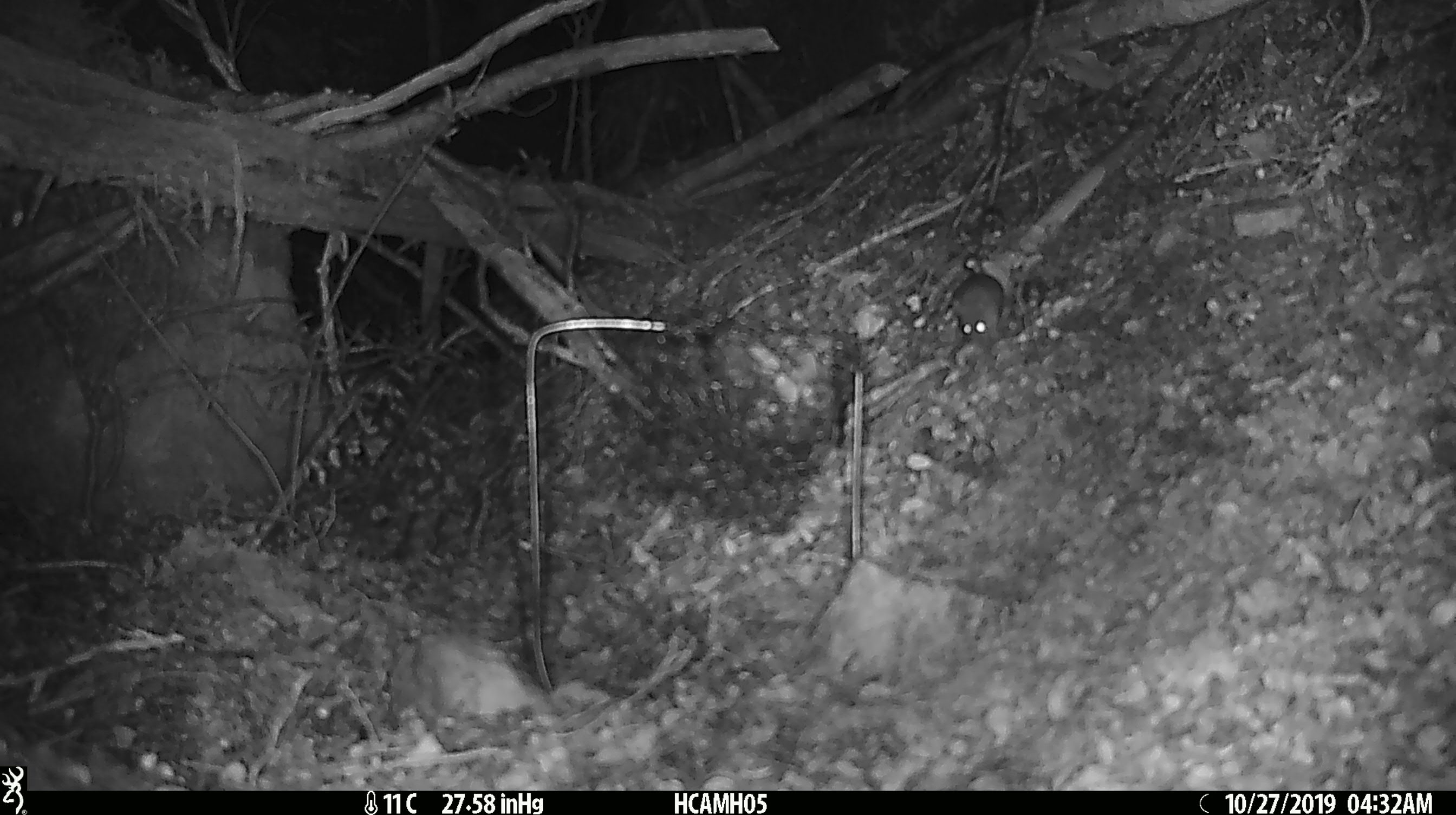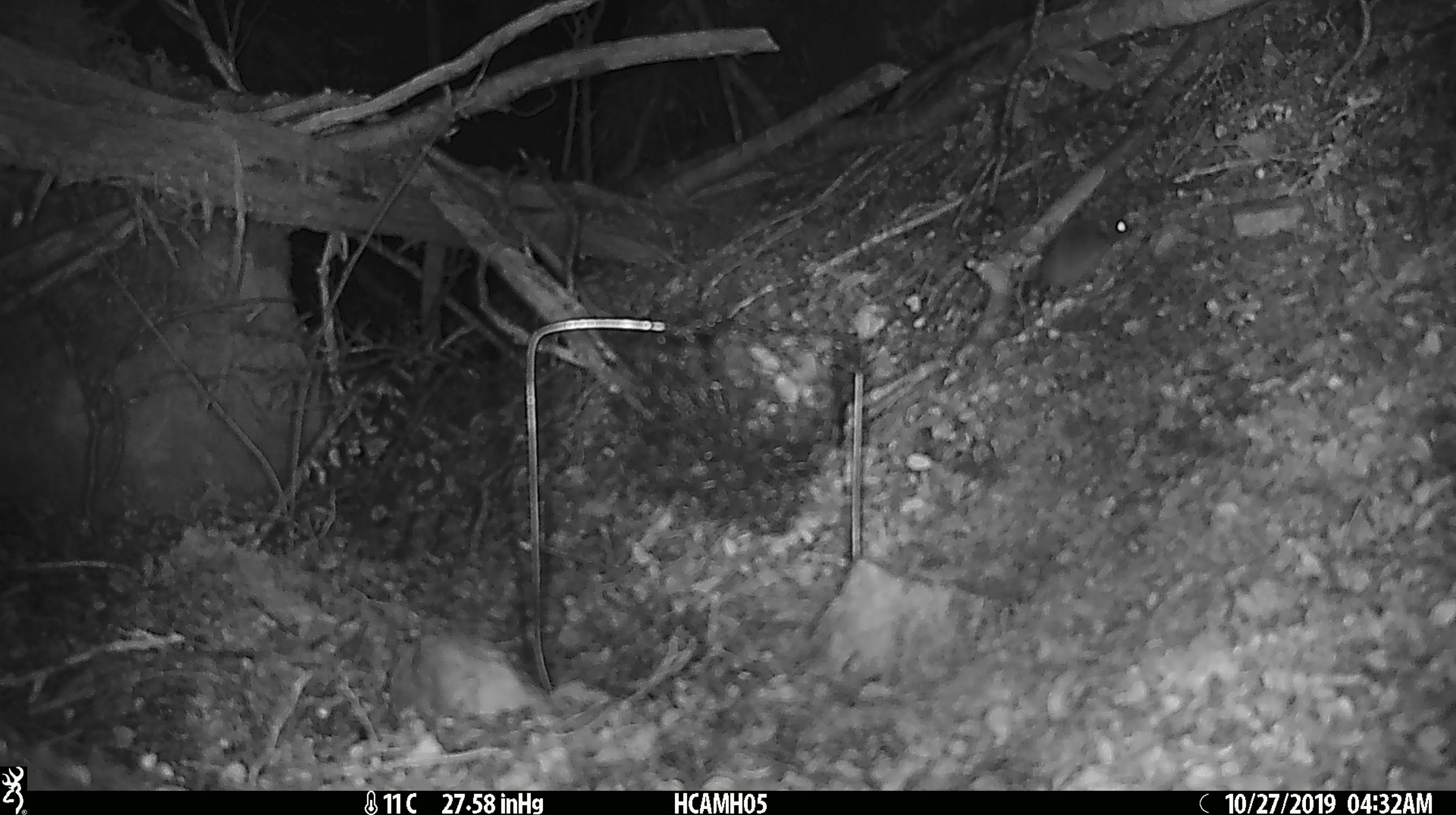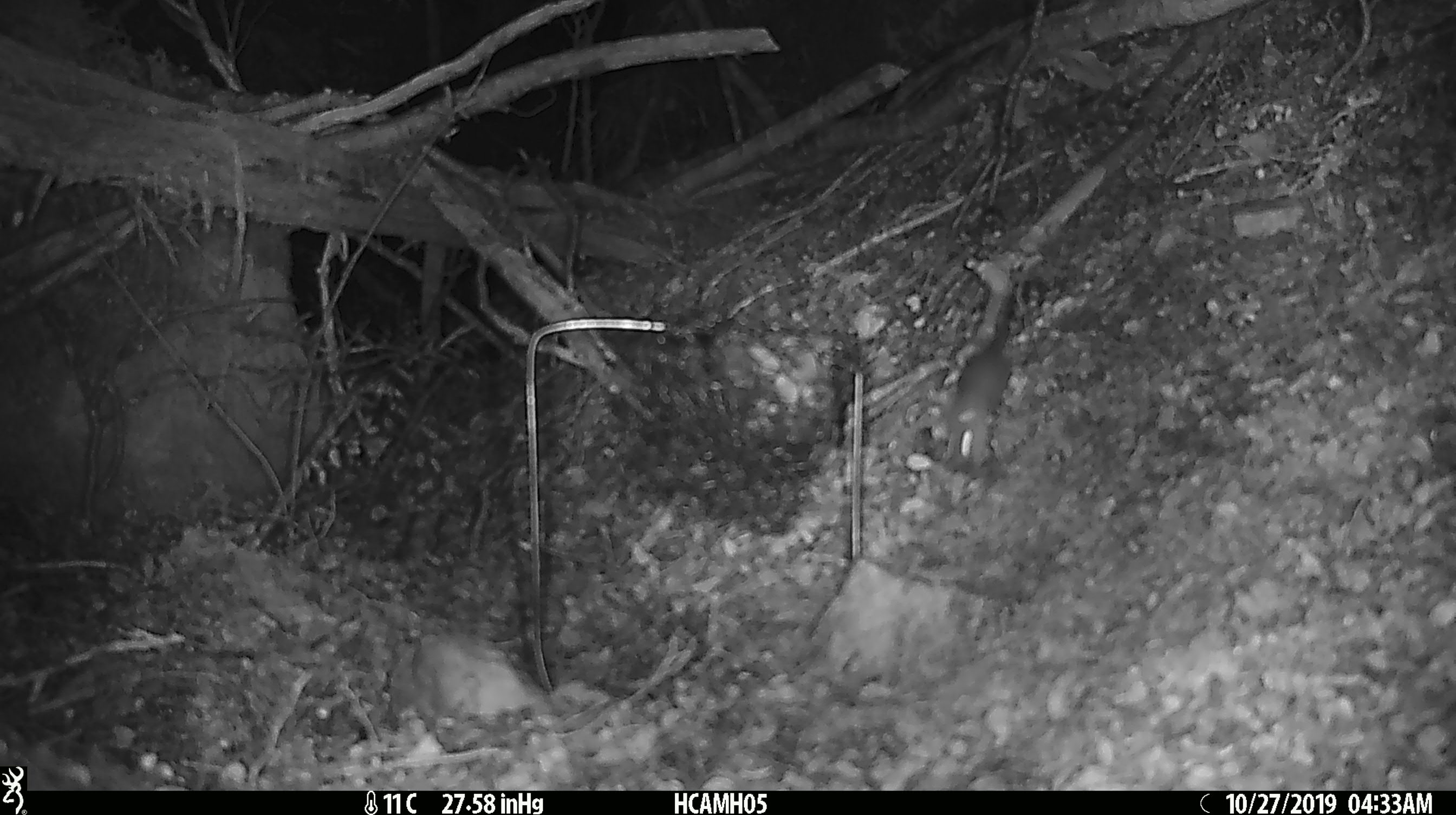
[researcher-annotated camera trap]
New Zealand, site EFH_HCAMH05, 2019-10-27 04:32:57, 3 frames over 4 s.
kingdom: Animalia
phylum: Chordata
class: Mammalia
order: Rodentia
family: Muridae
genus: Mus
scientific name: Mus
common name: mouse